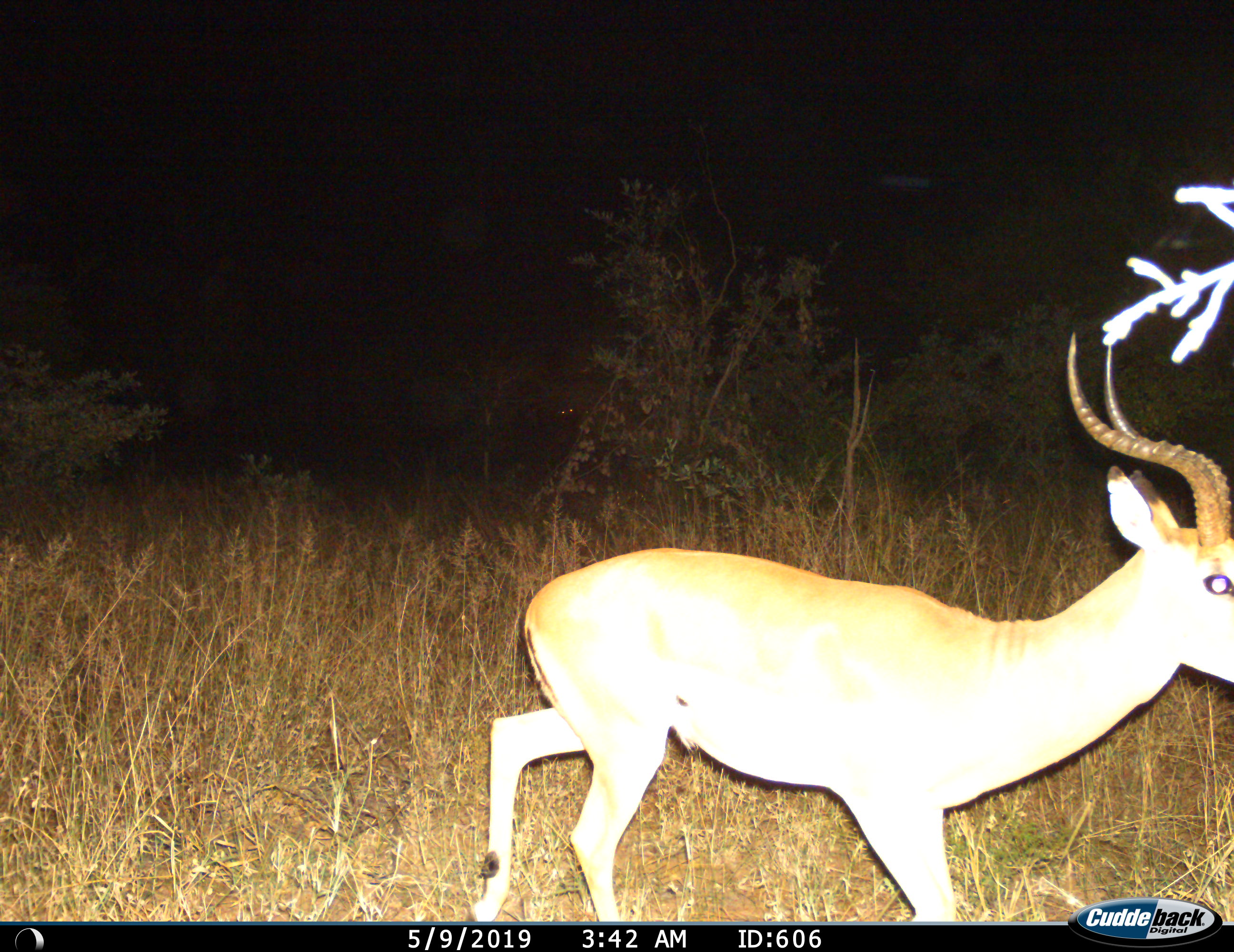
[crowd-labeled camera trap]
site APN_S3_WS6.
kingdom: Animalia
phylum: Chordata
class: Mammalia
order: Artiodactyla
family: Bovidae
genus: Aepyceros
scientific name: Aepyceros melampus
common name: impala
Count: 1.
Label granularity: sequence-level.